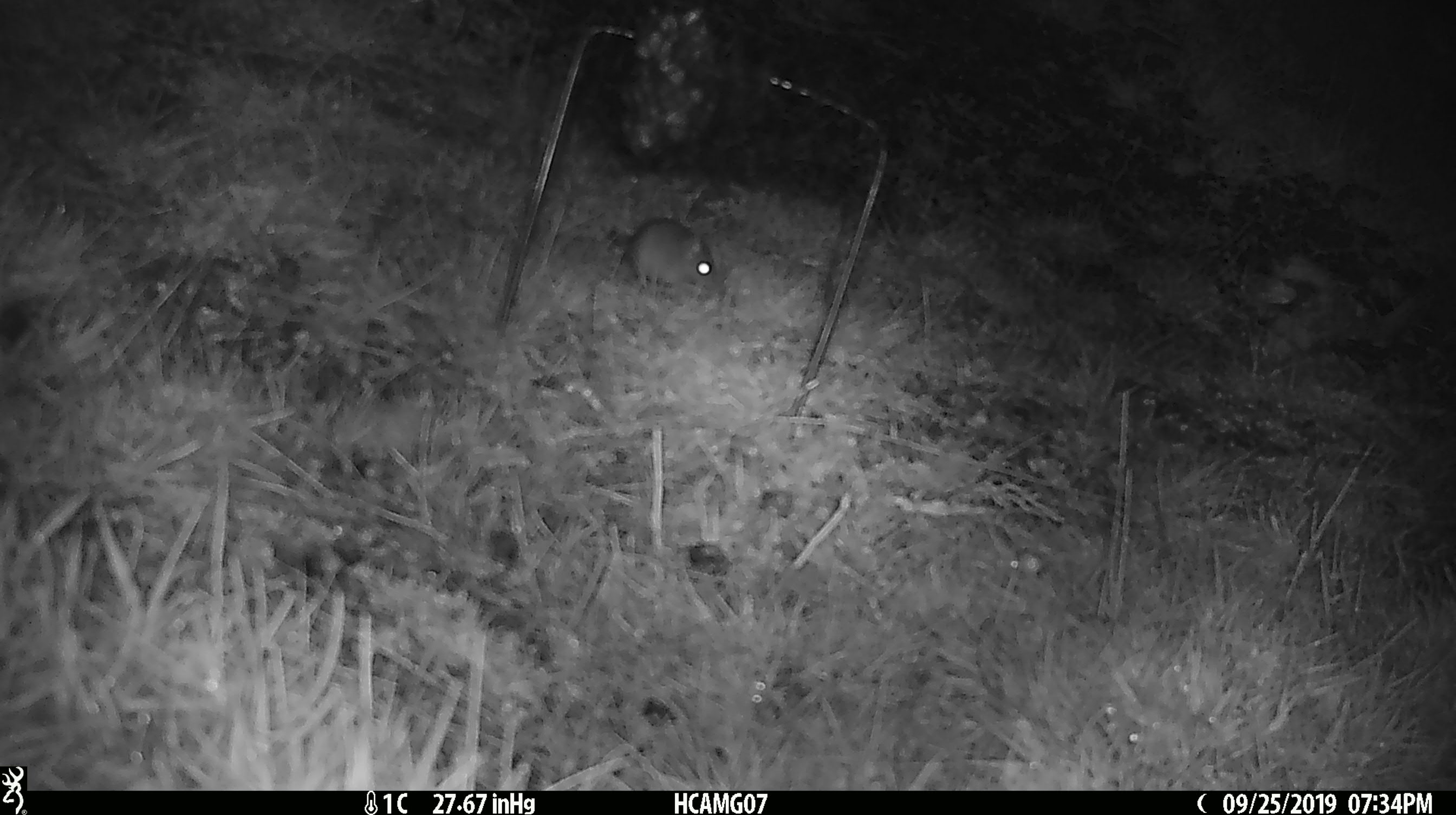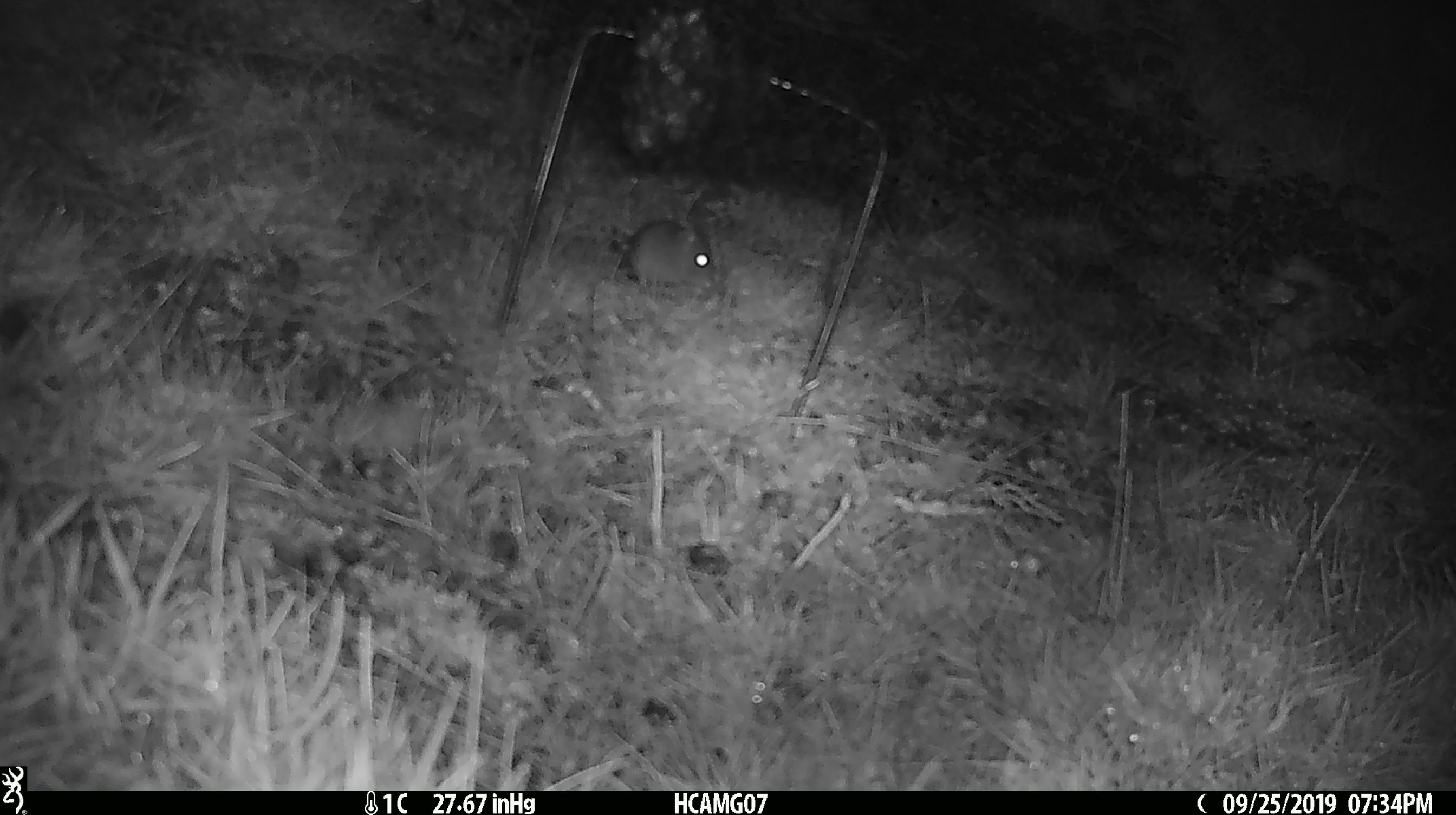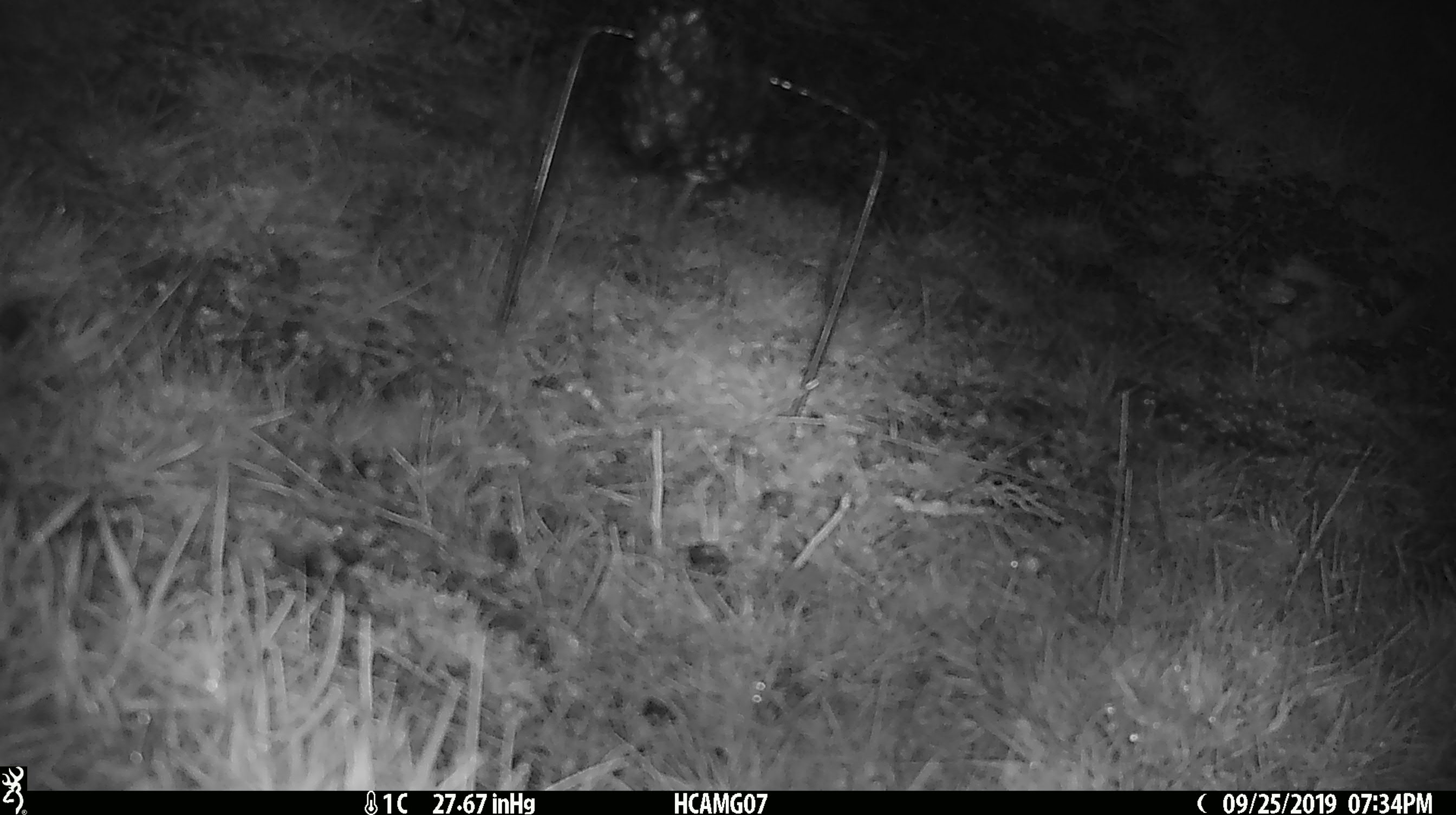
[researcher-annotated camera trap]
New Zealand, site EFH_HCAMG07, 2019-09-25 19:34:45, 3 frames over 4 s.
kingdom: Animalia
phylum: Chordata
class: Mammalia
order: Rodentia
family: Muridae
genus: Mus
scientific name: Mus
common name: mouse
Mouse (Mus).